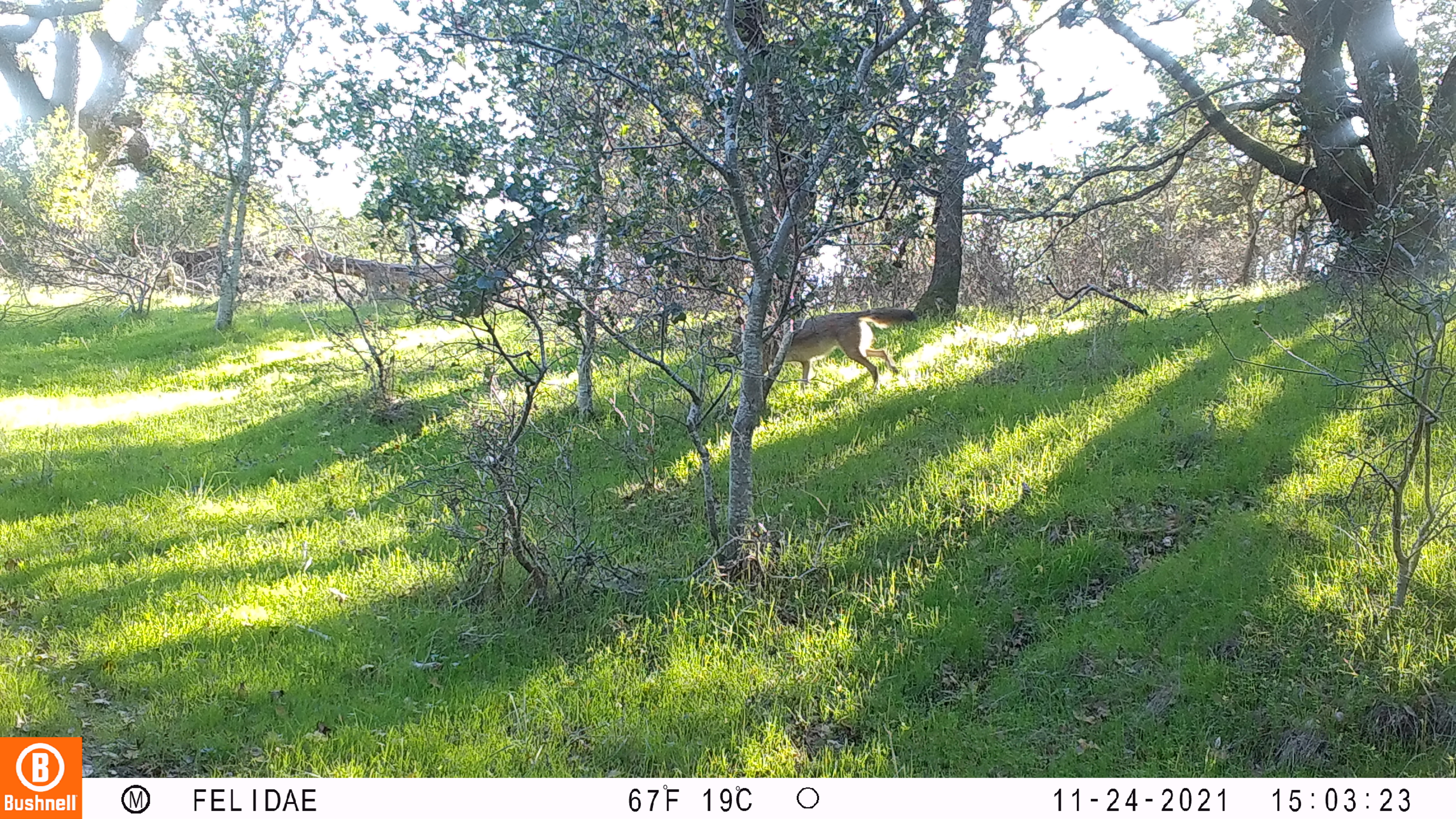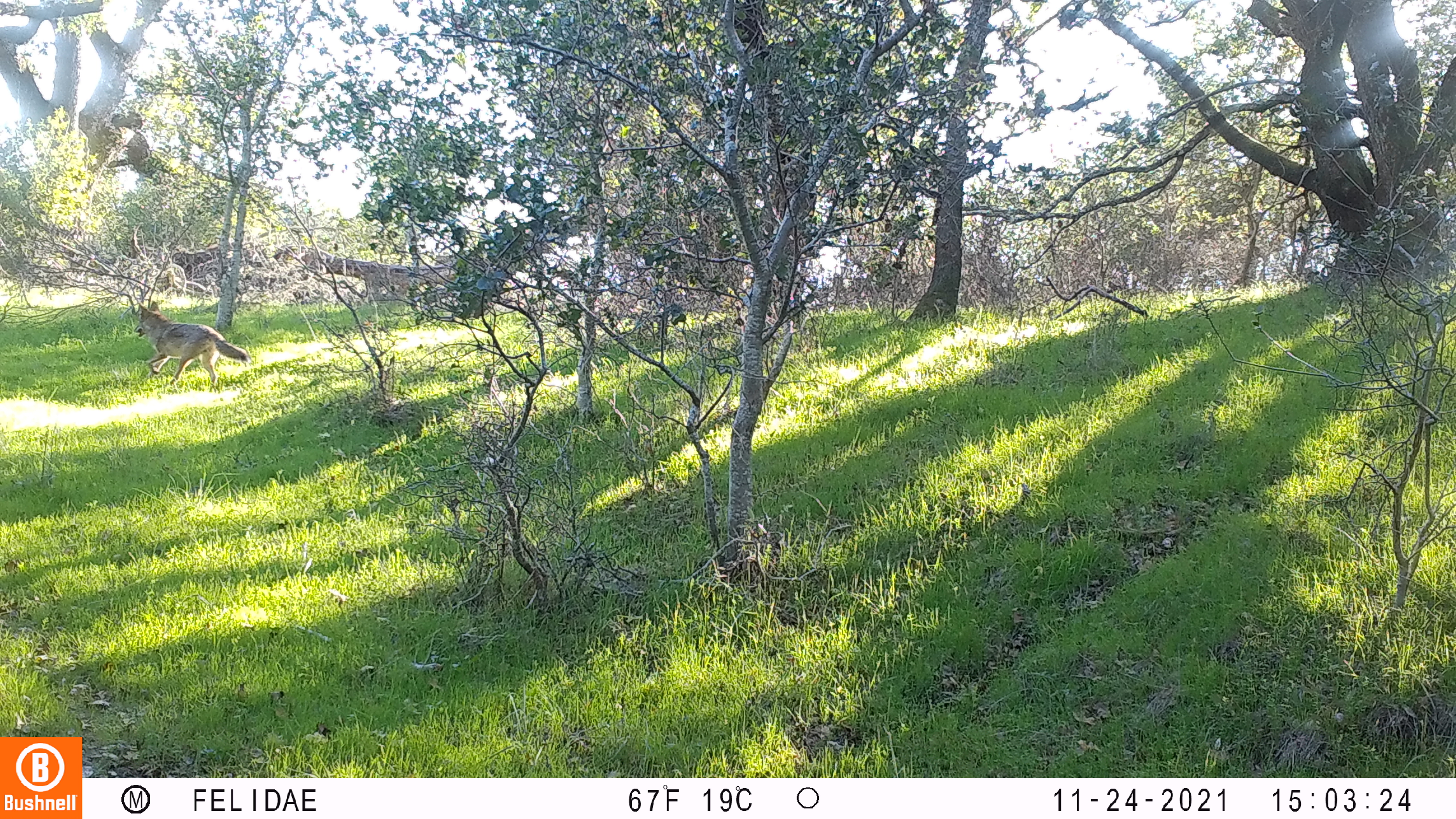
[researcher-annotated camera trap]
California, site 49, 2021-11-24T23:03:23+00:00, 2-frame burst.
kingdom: Animalia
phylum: Chordata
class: Mammalia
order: Carnivora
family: Canidae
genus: Canis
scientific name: Canis latrans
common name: coyote